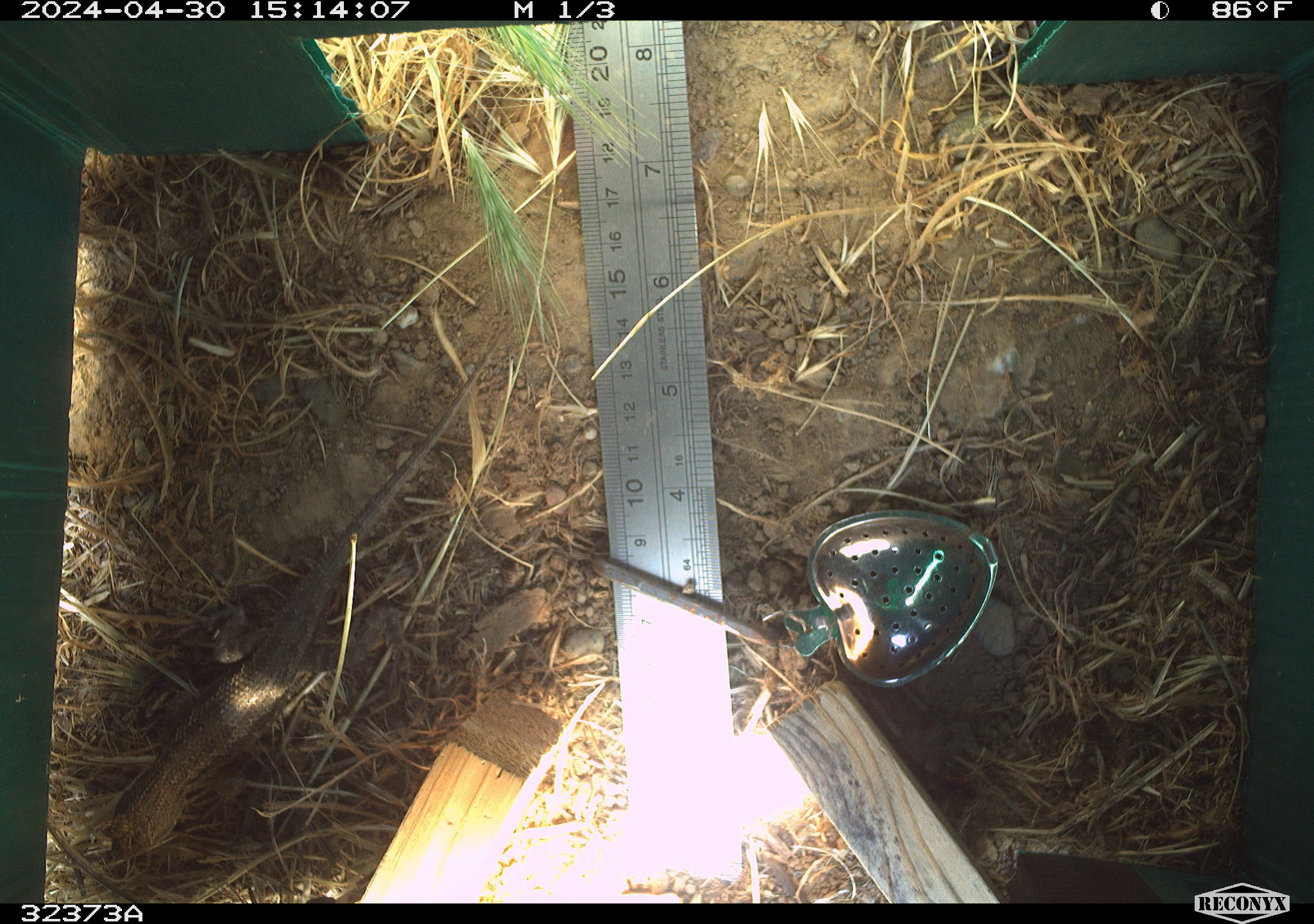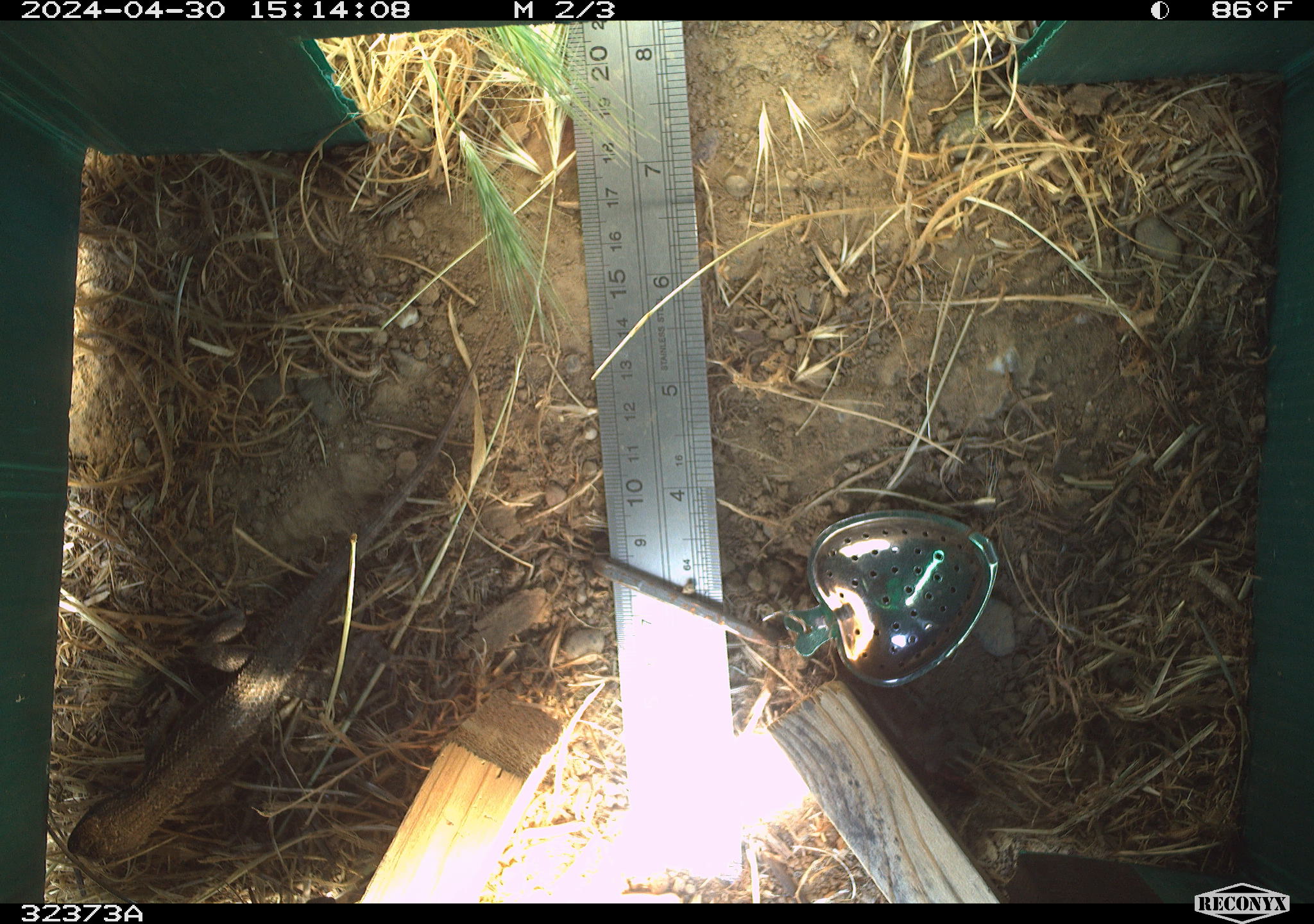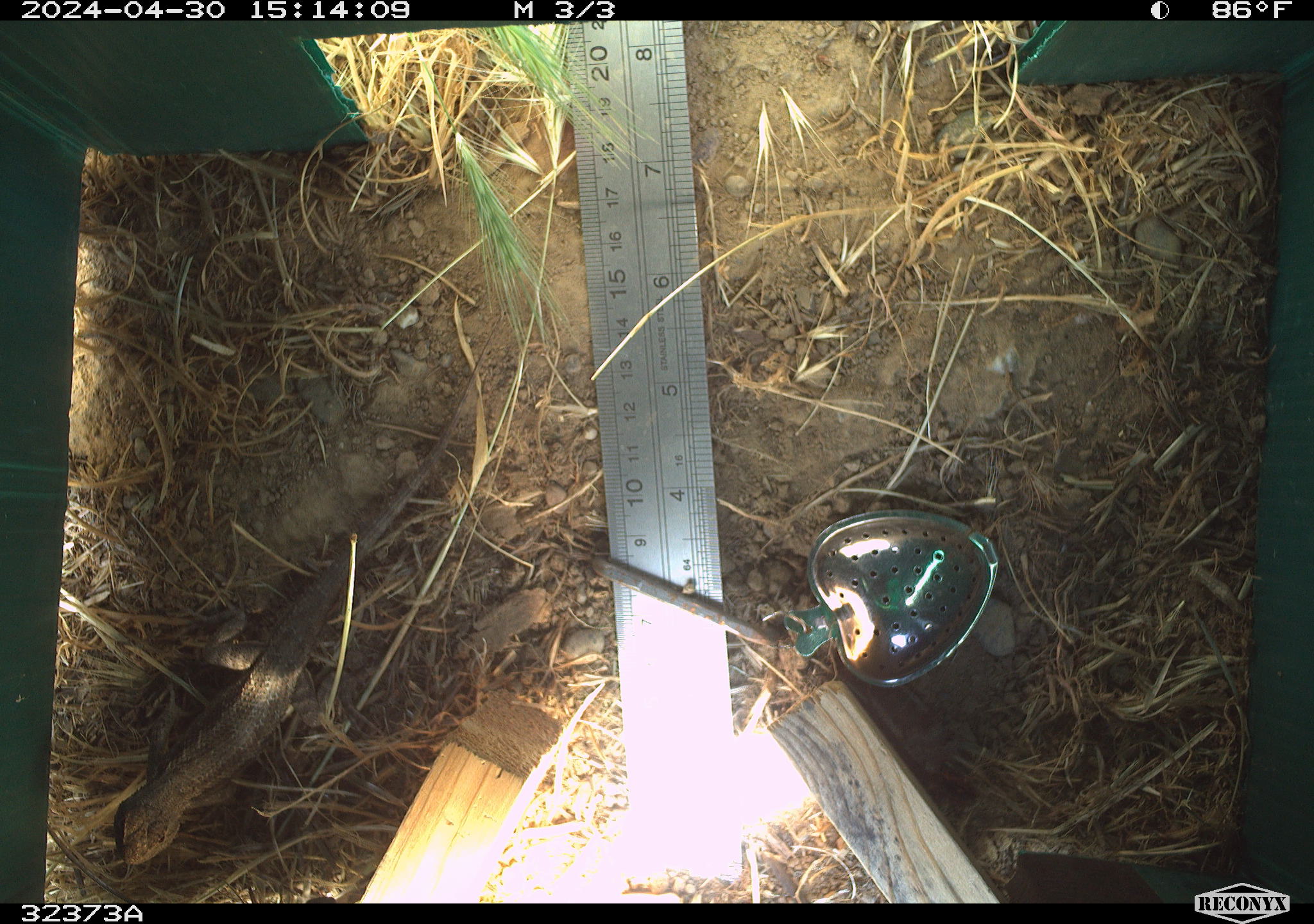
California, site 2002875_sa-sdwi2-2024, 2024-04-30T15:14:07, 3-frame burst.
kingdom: Animalia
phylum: Chordata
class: Reptilia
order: Squamata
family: Phrynosomatidae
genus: Sceloporus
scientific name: Sceloporus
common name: spiny lizards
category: sceloporus species